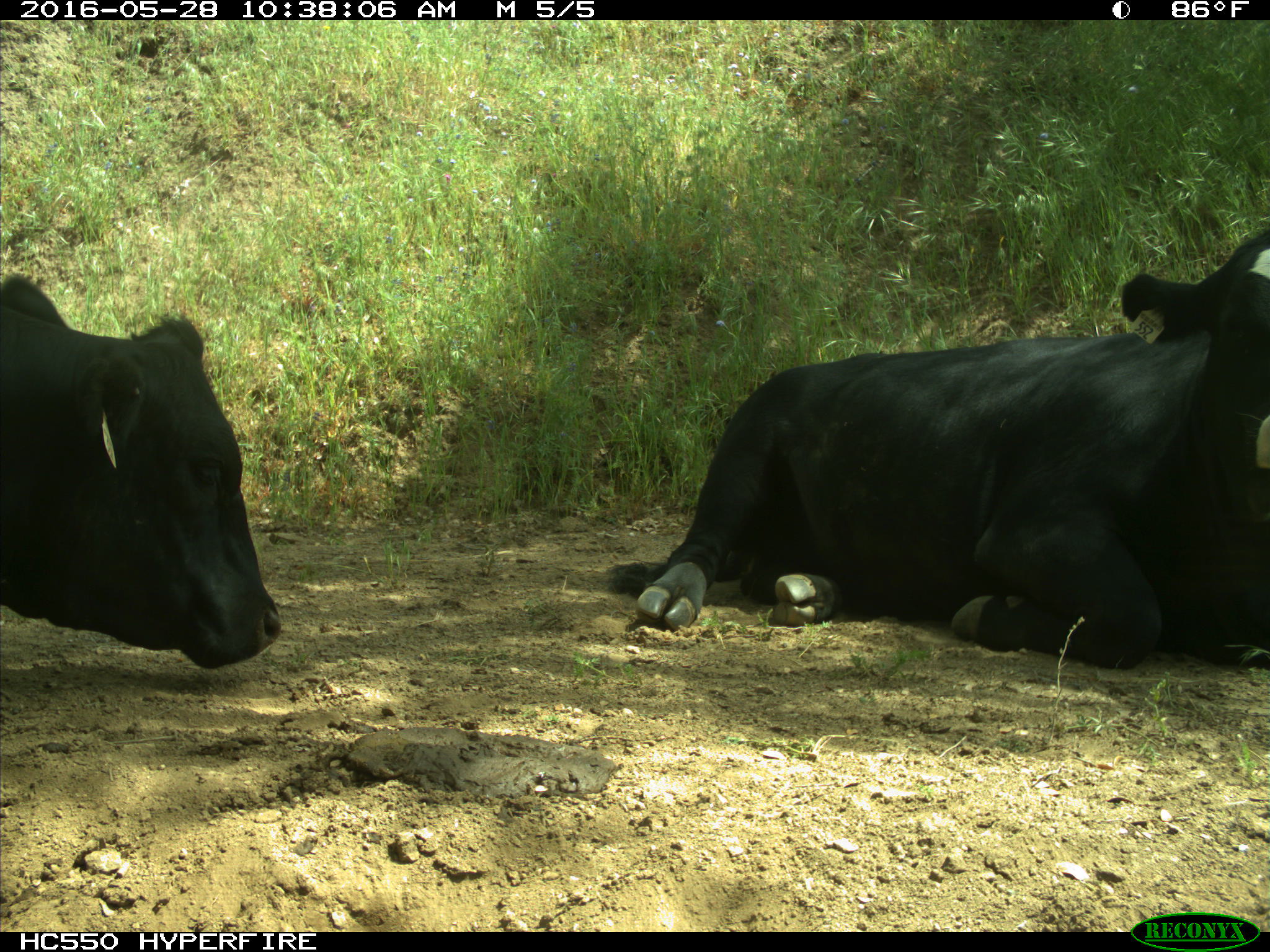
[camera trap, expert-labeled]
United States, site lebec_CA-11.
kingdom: Animalia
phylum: Chordata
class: Mammalia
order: Artiodactyla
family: Bovidae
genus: Bos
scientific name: Bos taurus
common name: domestic cow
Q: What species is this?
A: Bos taurus (domestic cow).